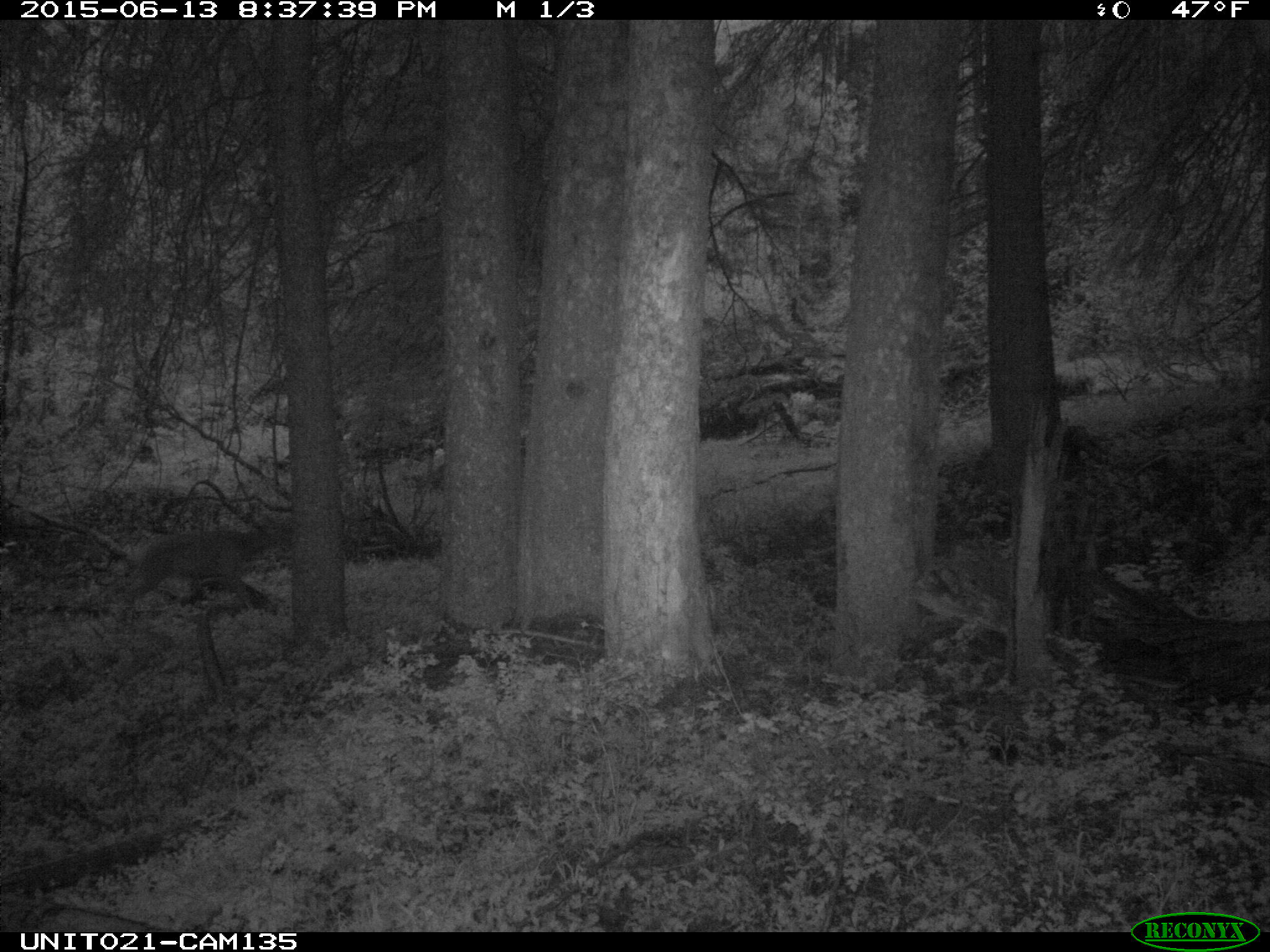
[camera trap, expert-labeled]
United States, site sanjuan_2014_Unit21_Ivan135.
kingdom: Animalia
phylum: Chordata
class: Mammalia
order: Artiodactyla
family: Cervidae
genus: Odocoileus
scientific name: Odocoileus hemionus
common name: mule deer